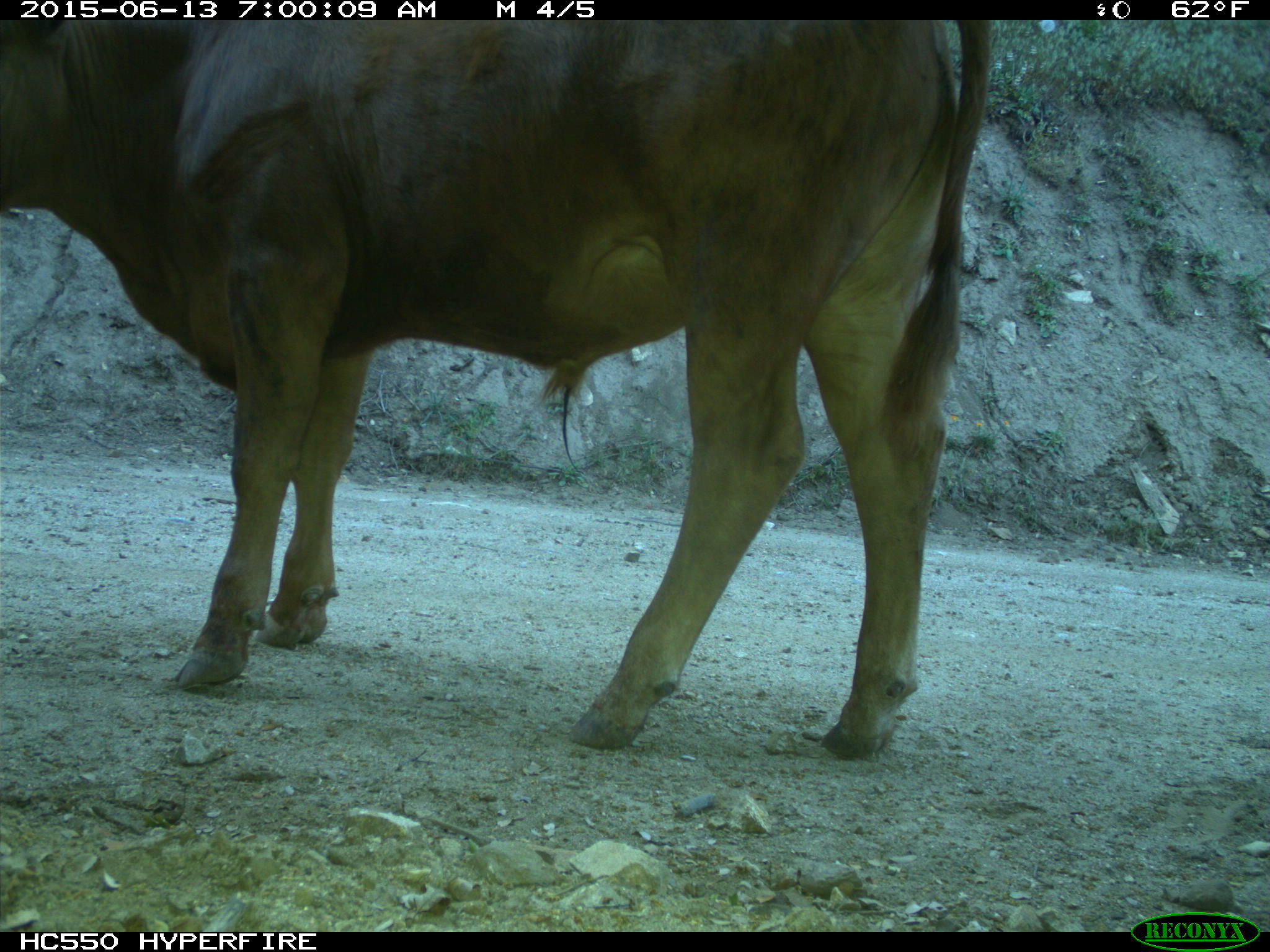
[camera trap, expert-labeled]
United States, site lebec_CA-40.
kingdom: Animalia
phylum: Chordata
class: Mammalia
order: Artiodactyla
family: Bovidae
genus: Bos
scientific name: Bos taurus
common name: domestic cow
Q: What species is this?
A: Bos taurus (domestic cow).